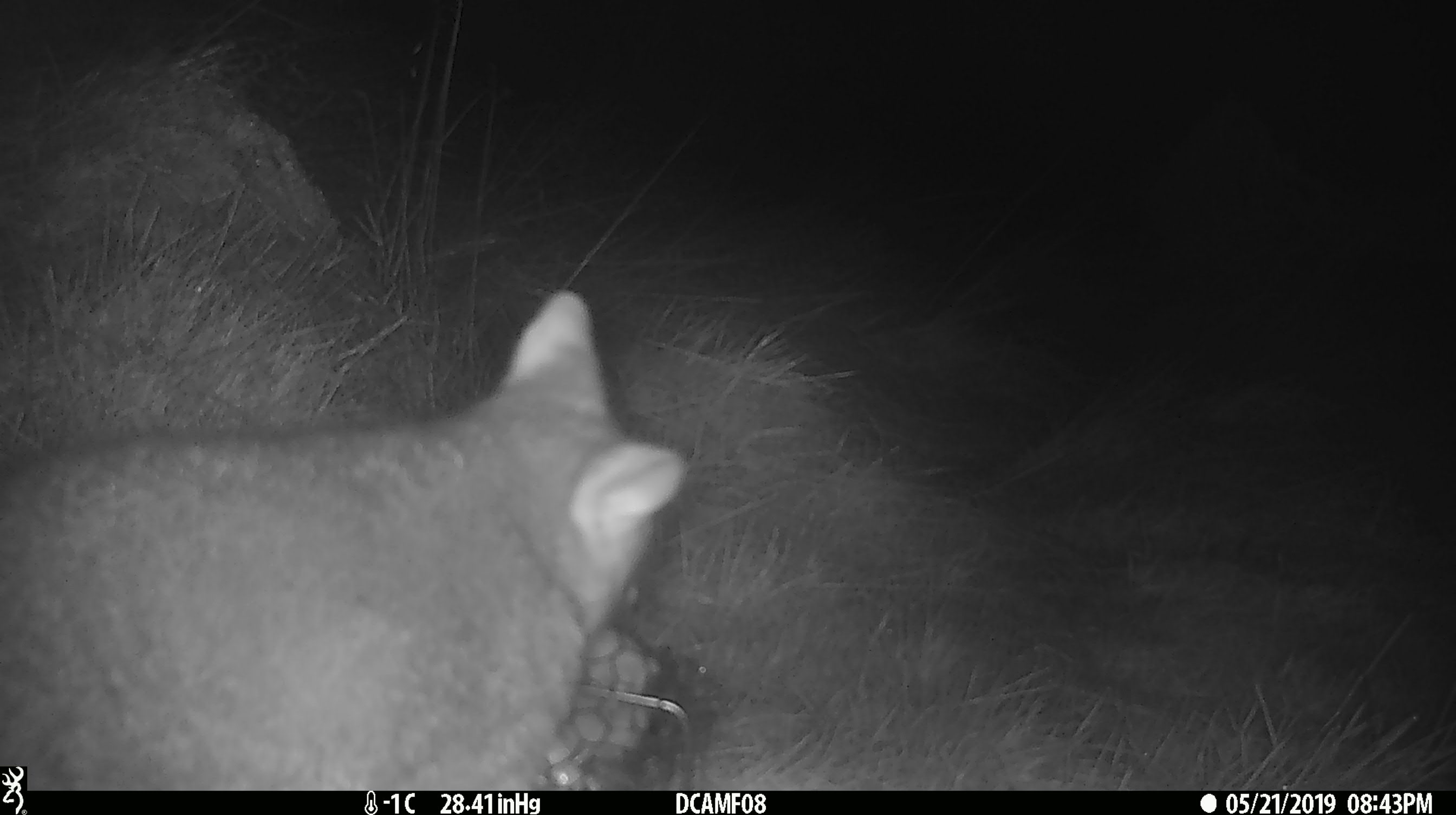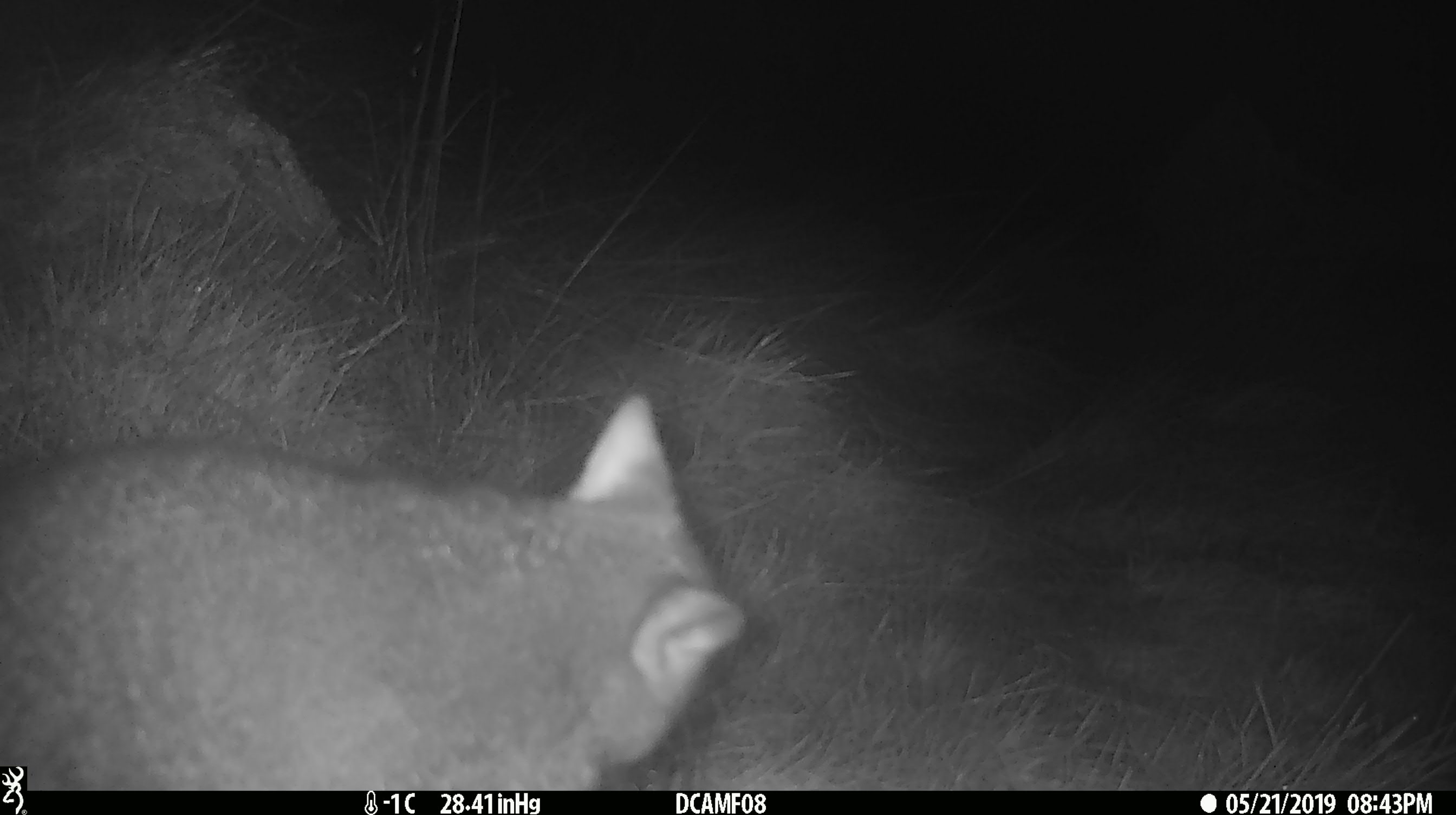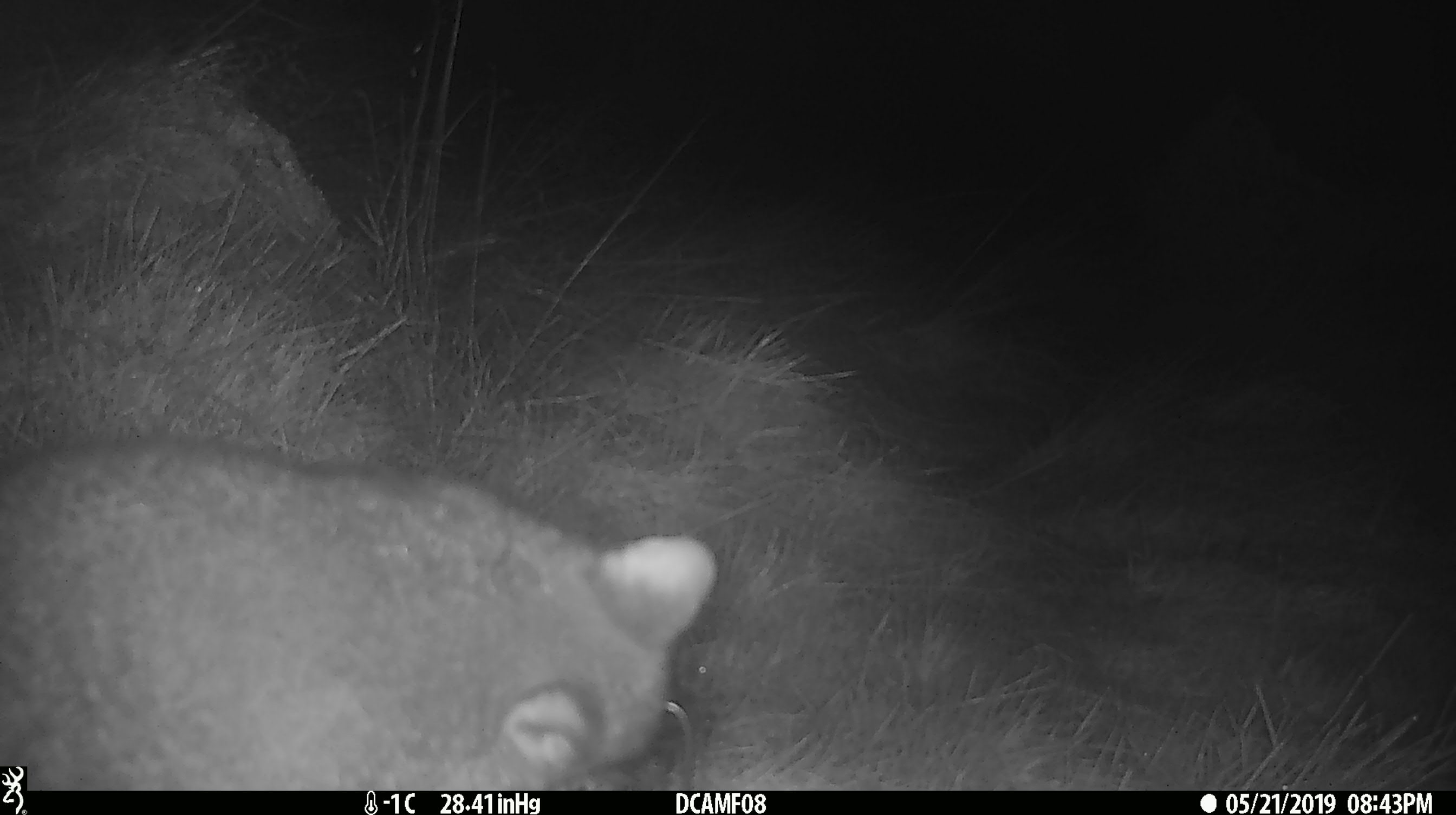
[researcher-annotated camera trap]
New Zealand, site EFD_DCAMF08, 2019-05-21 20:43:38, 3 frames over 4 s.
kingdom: Animalia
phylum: Chordata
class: Mammalia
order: Diprotodontia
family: Phalangeridae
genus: Trichosurus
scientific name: Trichosurus vulpecula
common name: common brushtail possum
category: possum